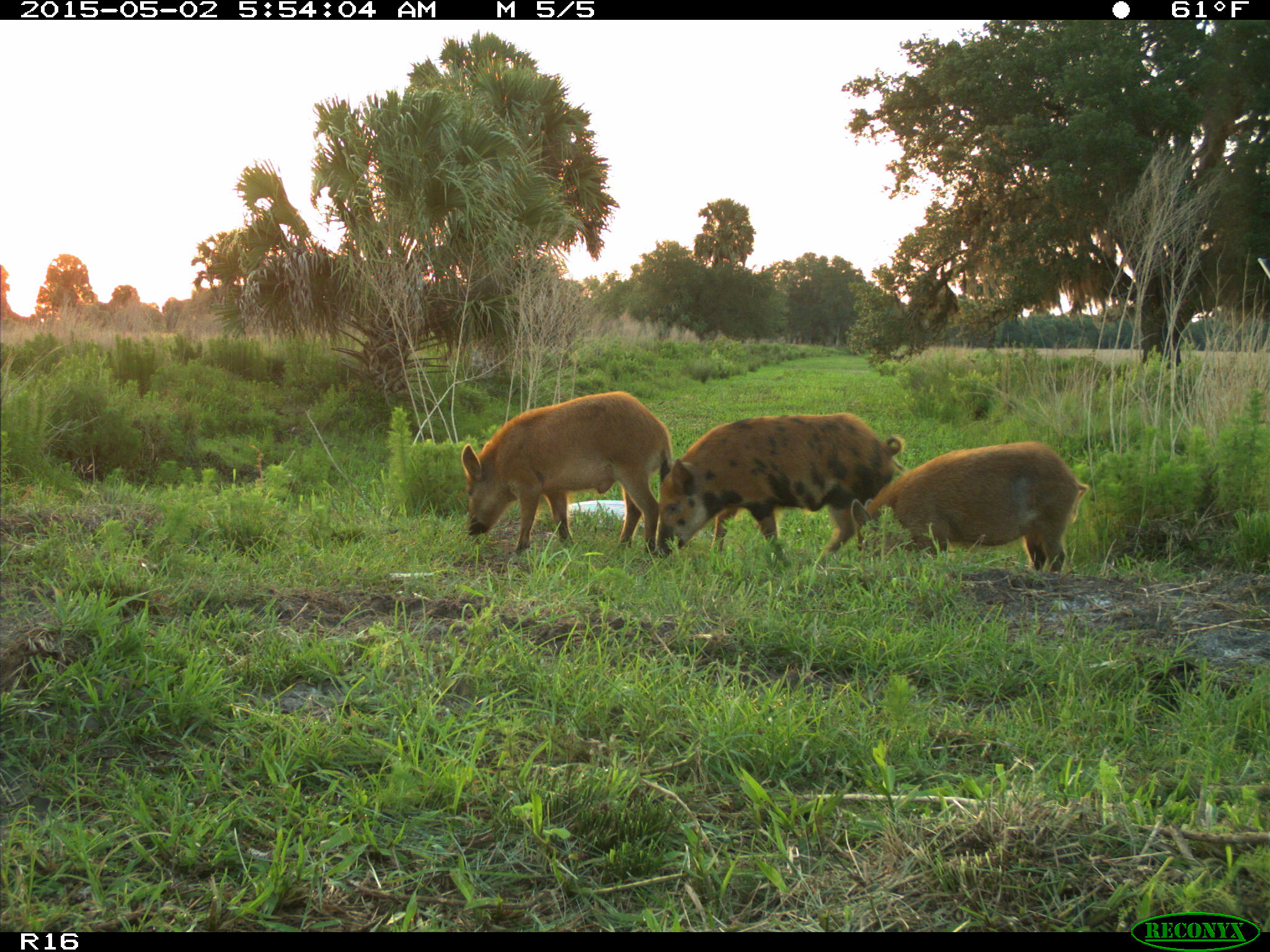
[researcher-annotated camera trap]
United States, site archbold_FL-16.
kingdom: Animalia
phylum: Chordata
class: Mammalia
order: Artiodactyla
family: Suidae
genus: Sus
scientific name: Sus scrofa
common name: wild boar